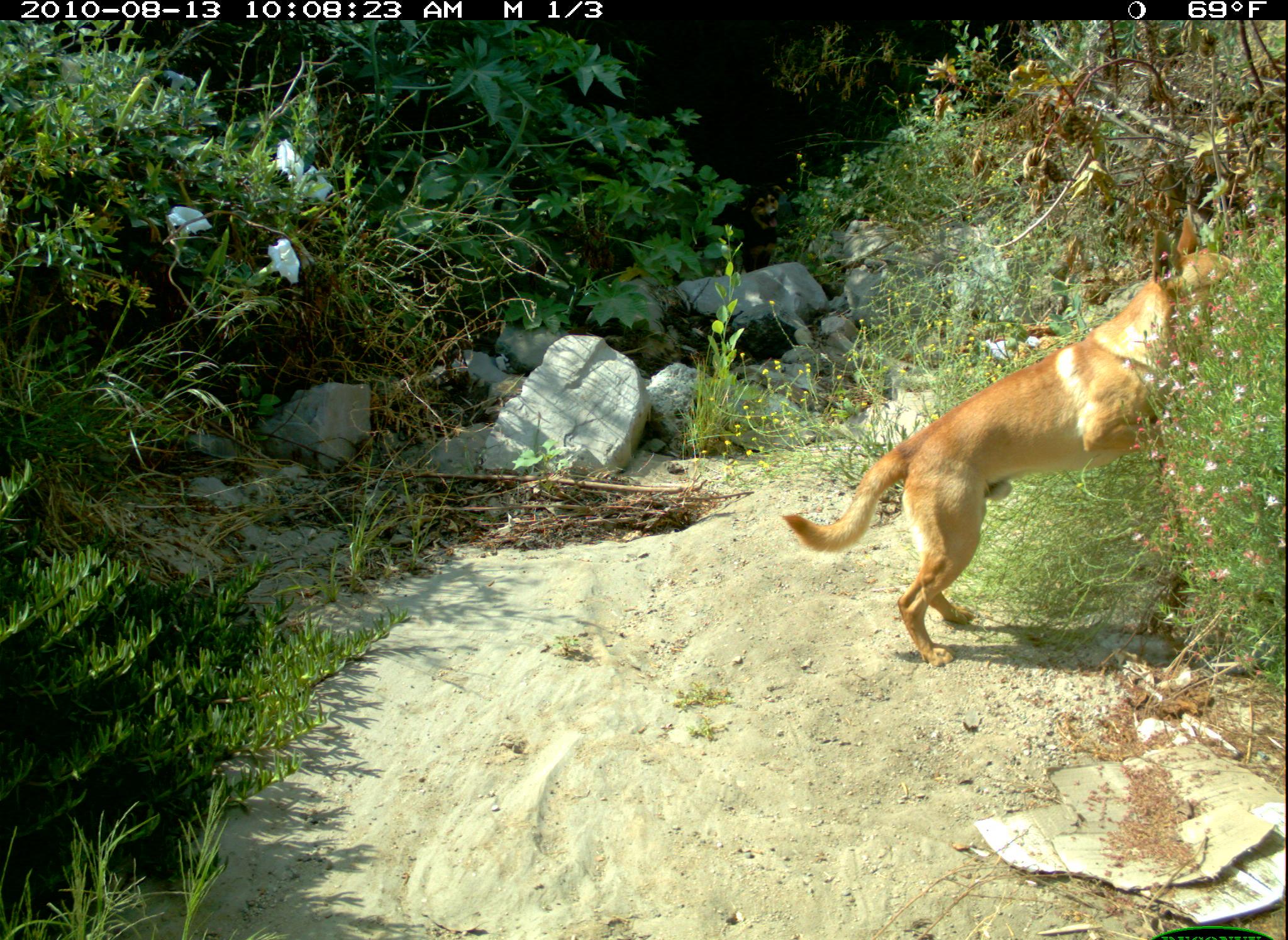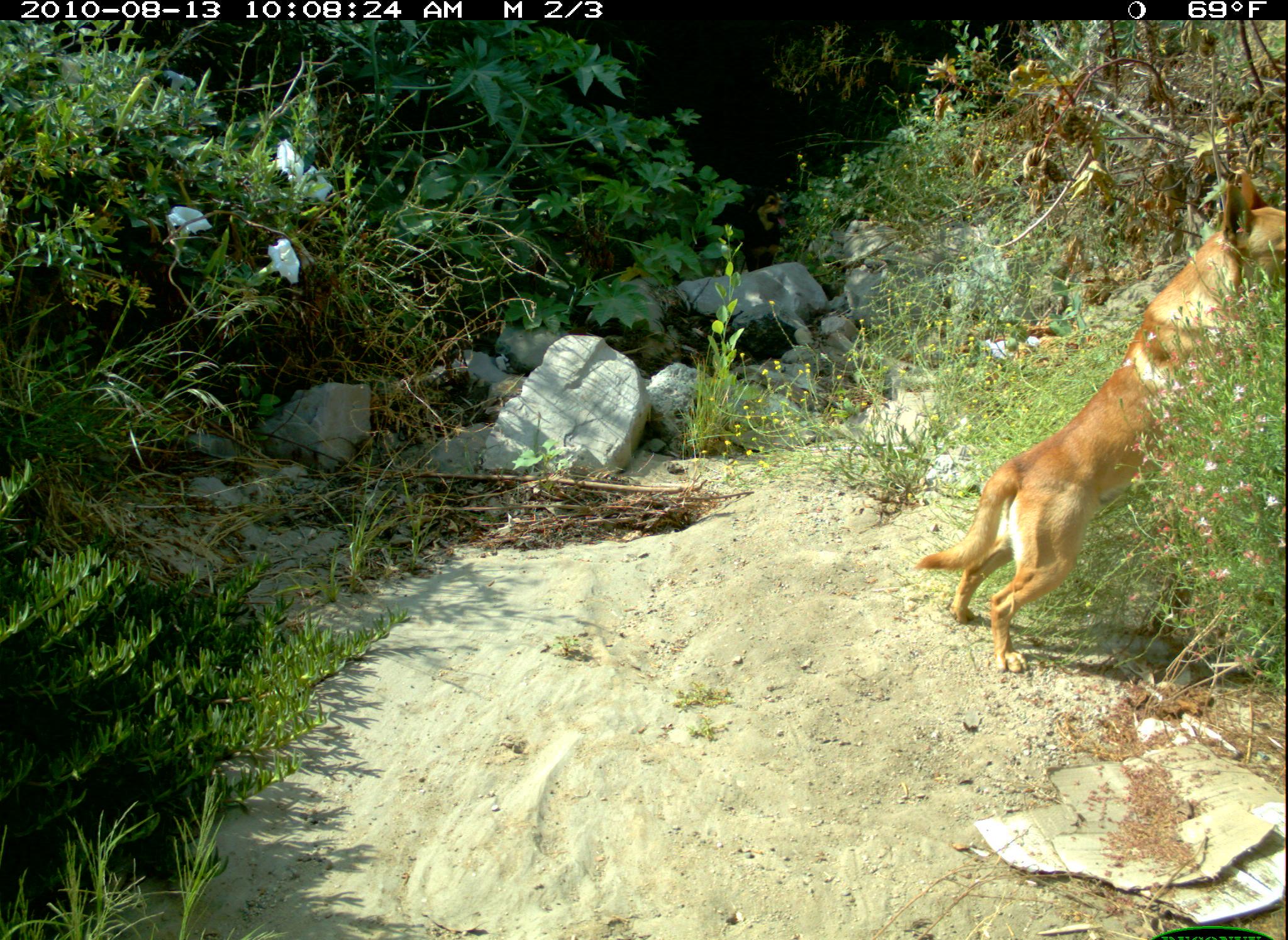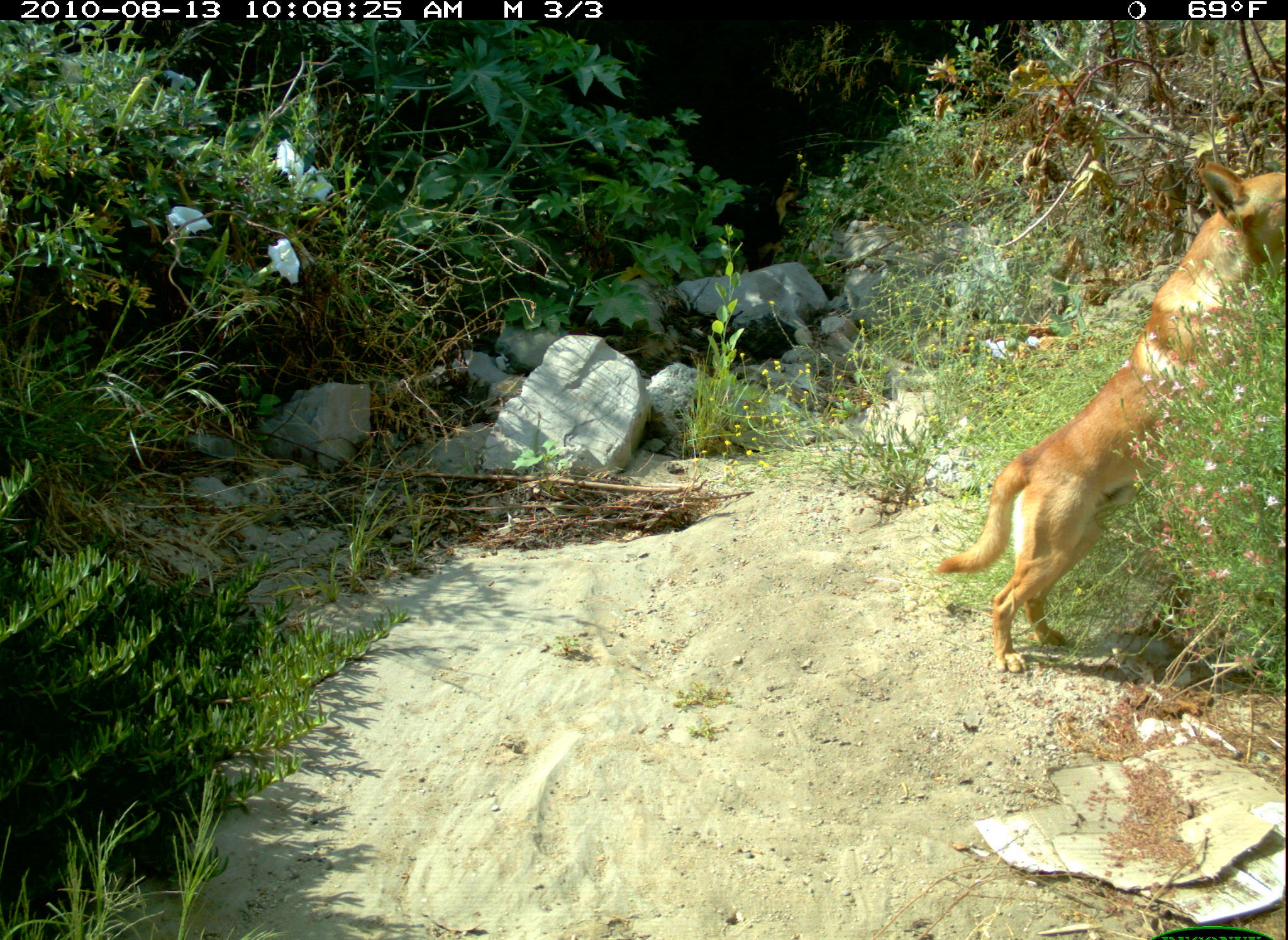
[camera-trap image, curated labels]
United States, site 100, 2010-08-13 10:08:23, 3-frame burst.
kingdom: Animalia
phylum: Chordata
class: Mammalia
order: Carnivora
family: Canidae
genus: Canis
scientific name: Canis familiaris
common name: domestic dog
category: dog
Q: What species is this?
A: Dog (domestic dog) (Canis familiaris).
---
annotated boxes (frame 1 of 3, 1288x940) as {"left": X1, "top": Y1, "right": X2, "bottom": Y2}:
dog: {"left": 782, "top": 195, "right": 1274, "bottom": 665}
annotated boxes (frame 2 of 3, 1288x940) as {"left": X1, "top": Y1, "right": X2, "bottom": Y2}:
dog: {"left": 919, "top": 164, "right": 1288, "bottom": 683}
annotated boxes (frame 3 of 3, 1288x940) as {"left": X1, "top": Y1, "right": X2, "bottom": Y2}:
dog: {"left": 837, "top": 161, "right": 1286, "bottom": 759}